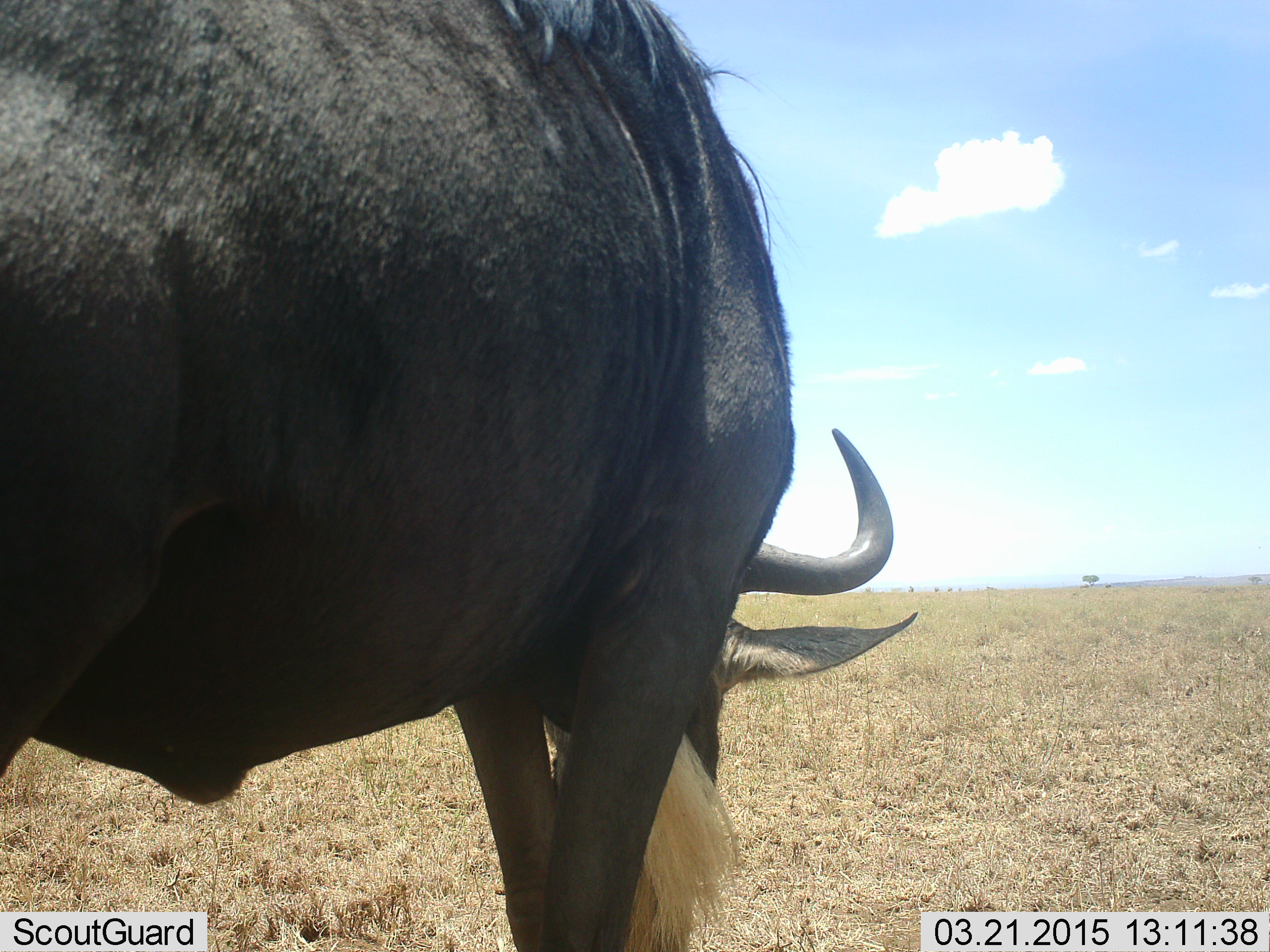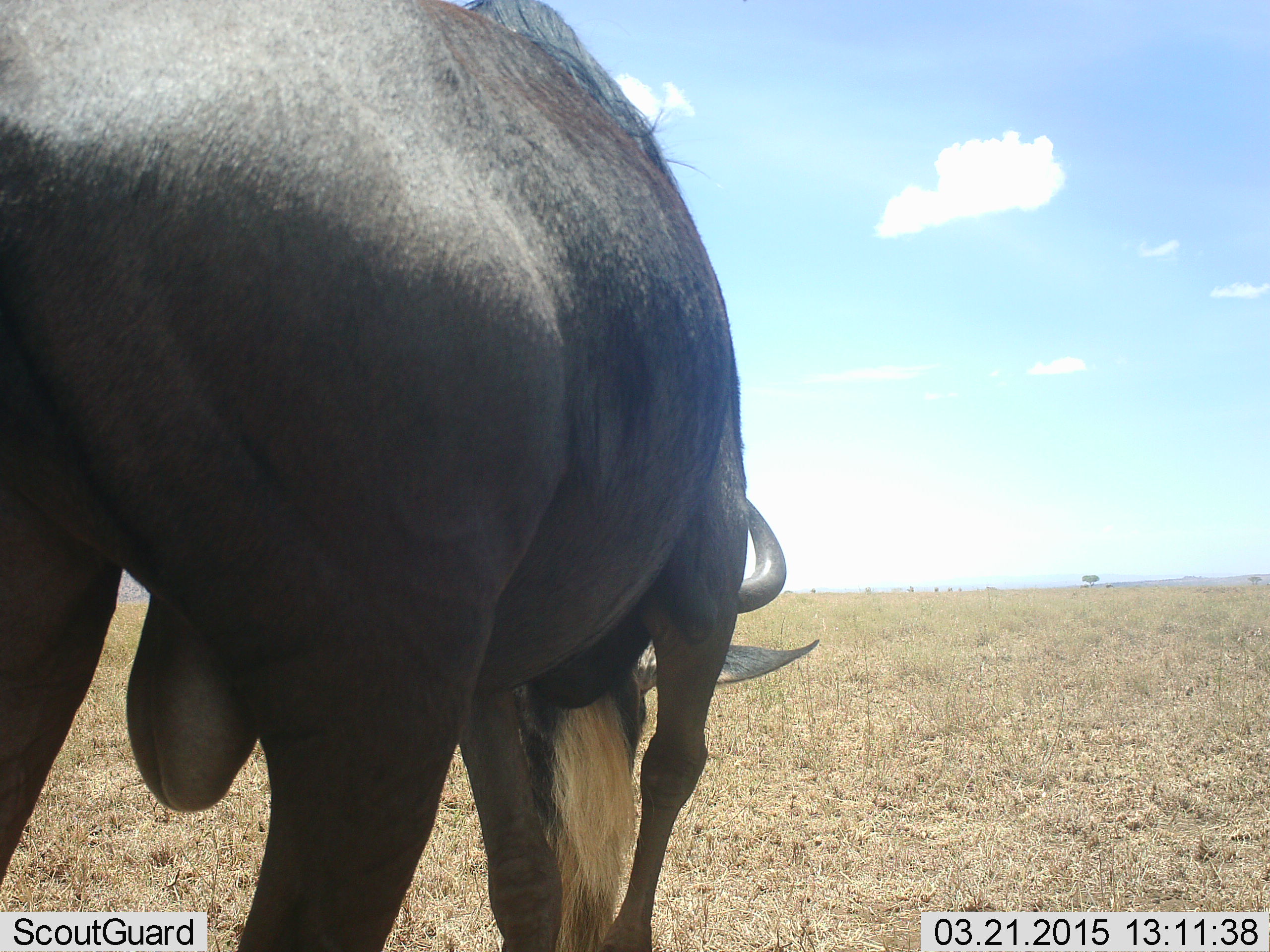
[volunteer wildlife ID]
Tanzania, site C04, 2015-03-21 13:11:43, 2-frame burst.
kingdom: Animalia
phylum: Chordata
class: Mammalia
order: Artiodactyla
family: Bovidae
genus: Connochaetes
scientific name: Connochaetes taurinus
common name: blue wildebeest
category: wildebeest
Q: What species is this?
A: Wildebeest (blue wildebeest) (Connochaetes taurinus).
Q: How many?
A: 1.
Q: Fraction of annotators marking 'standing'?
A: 20%.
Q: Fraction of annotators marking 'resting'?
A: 0%.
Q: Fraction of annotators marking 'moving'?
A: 30%.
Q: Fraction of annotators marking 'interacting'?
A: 0%.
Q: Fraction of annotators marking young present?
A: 0%.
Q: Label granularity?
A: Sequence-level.